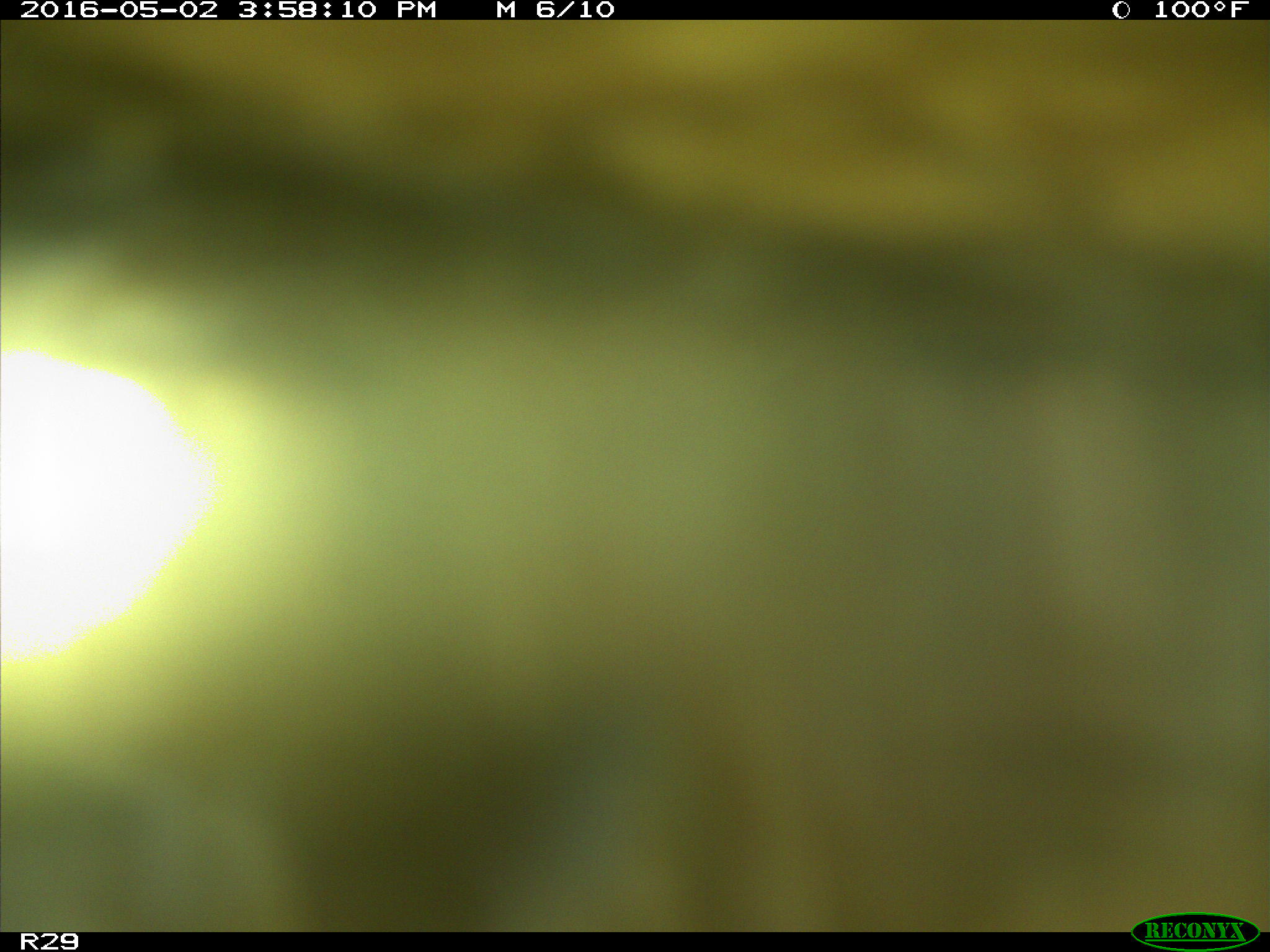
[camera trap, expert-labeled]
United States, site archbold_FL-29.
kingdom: Animalia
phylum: Chordata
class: Mammalia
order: Artiodactyla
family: Bovidae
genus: Bos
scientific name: Bos taurus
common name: domestic cow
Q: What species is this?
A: Bos taurus (domestic cow).